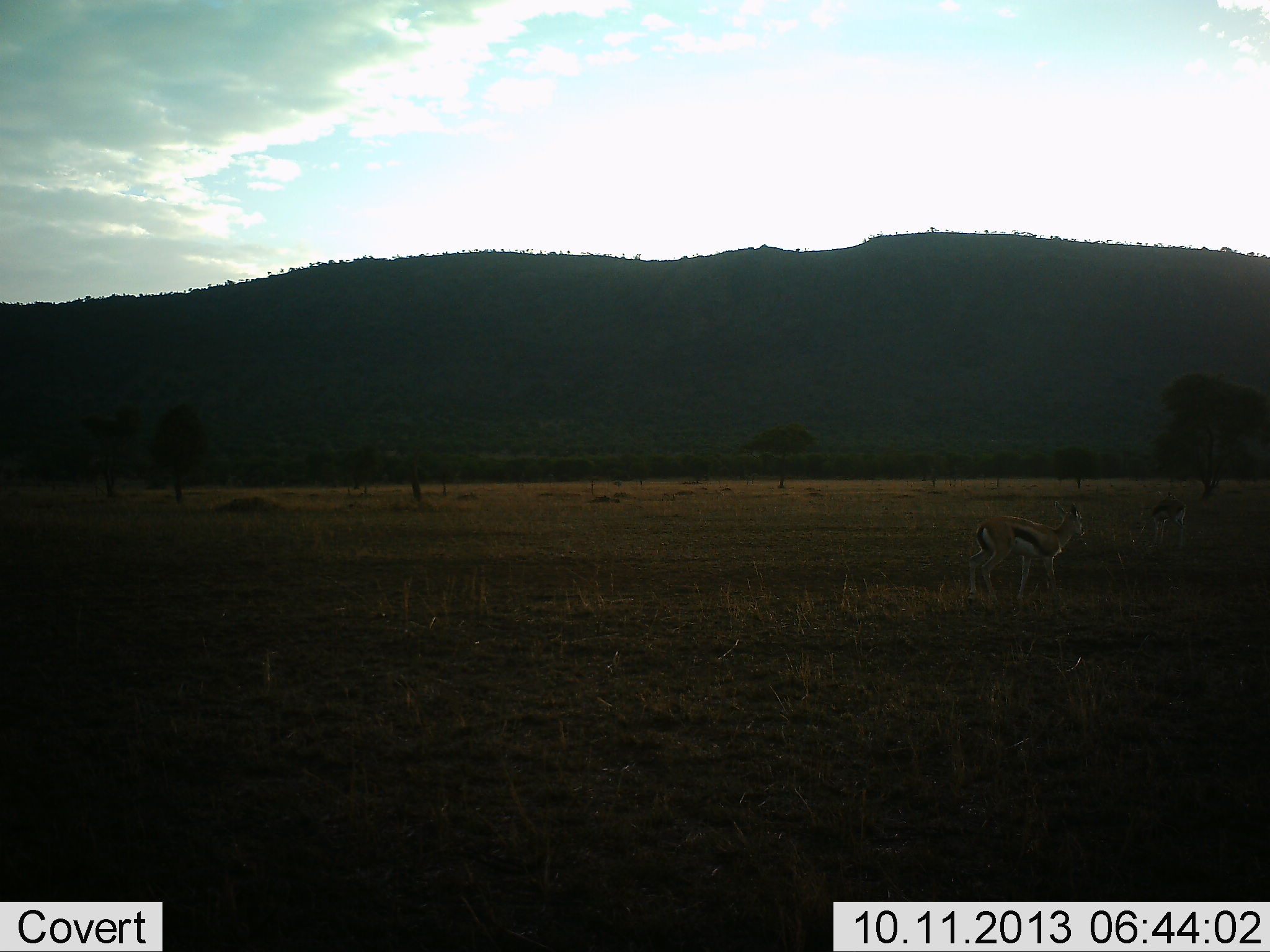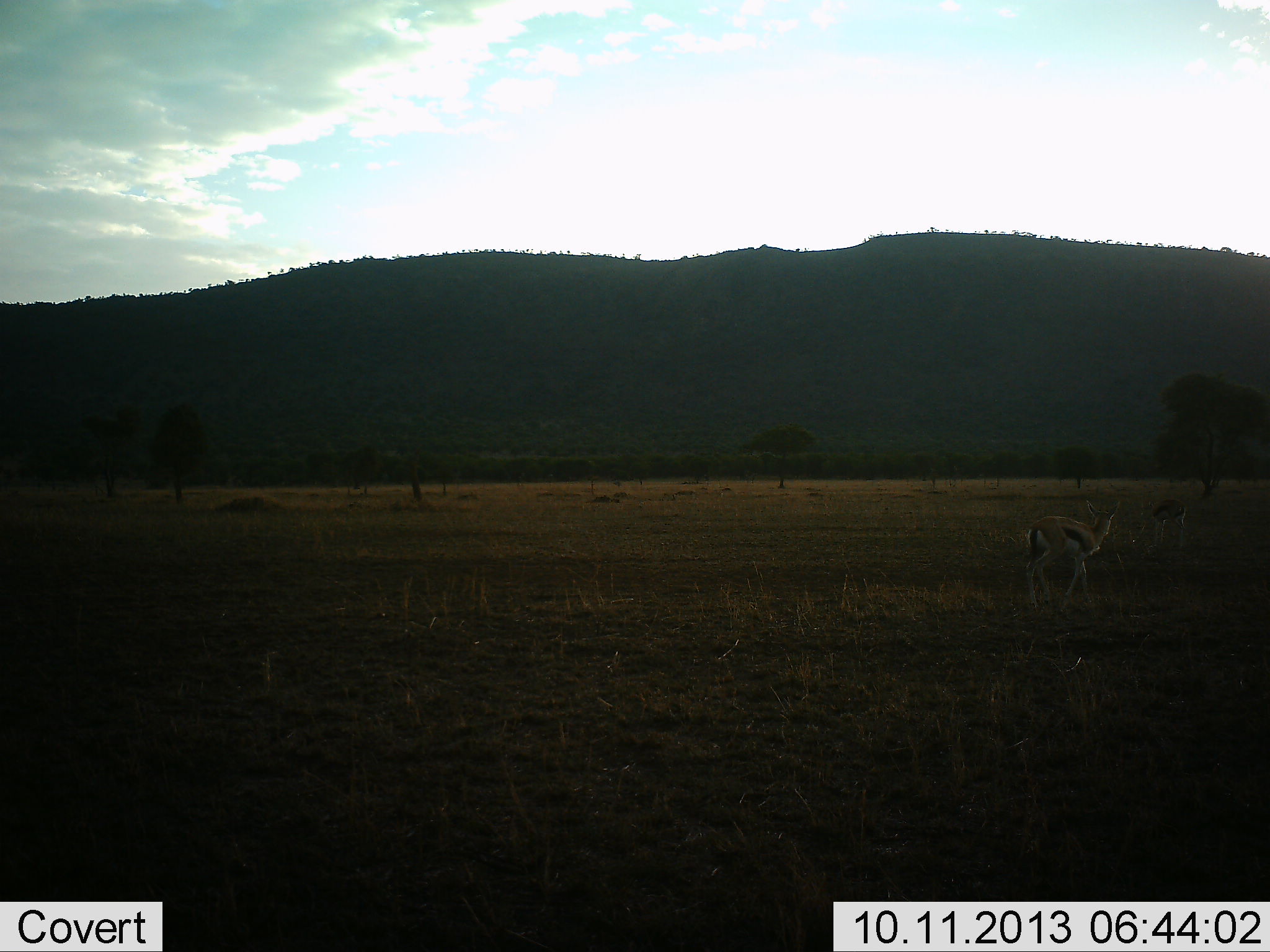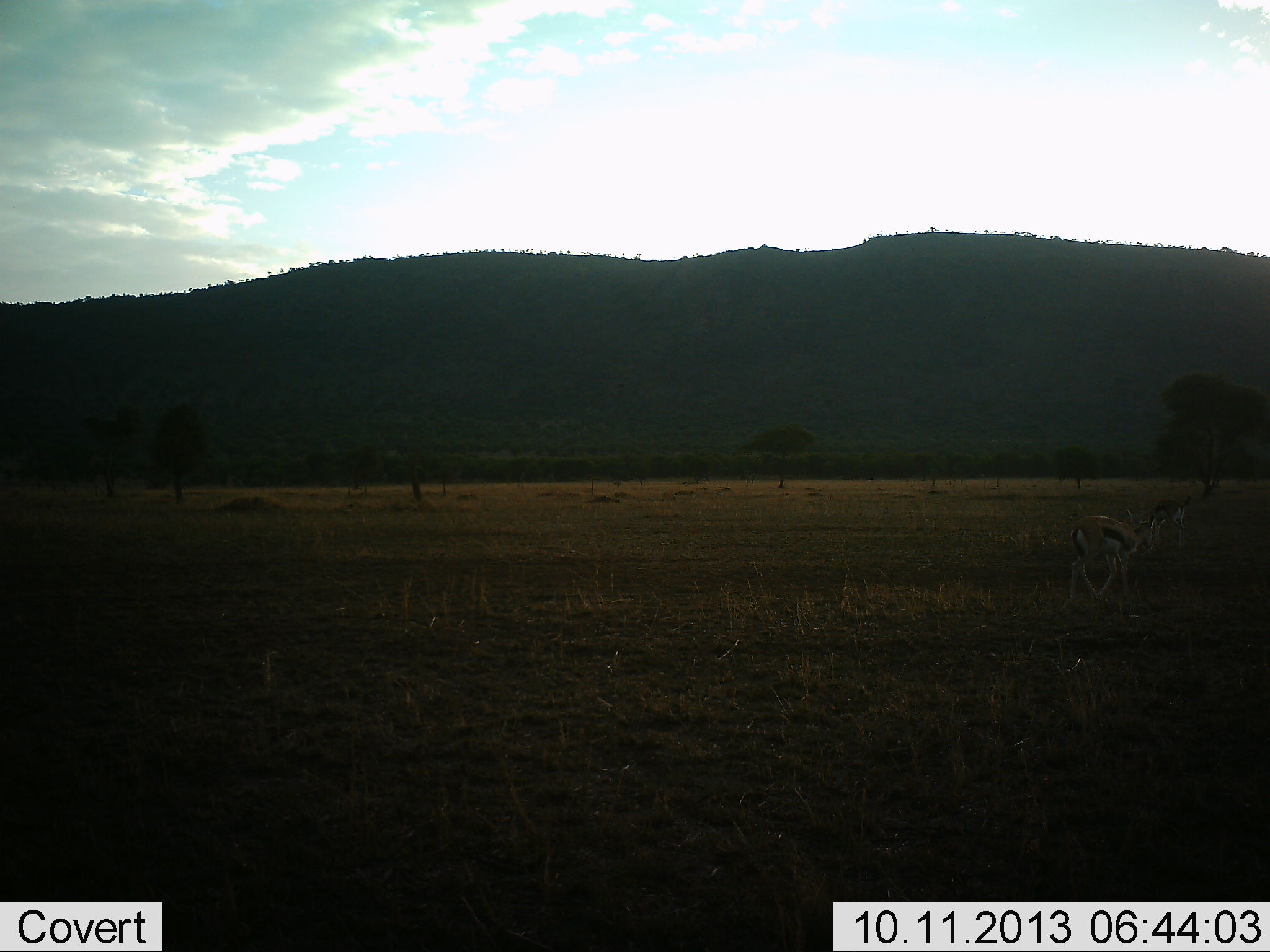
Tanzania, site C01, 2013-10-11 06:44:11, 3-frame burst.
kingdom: Animalia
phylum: Chordata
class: Mammalia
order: Artiodactyla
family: Bovidae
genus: Eudorcas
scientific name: Eudorcas thomsonii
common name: thomson's gazelle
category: gazellethomsons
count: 2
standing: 31%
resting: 0%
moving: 77%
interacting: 0%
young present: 0%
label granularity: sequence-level